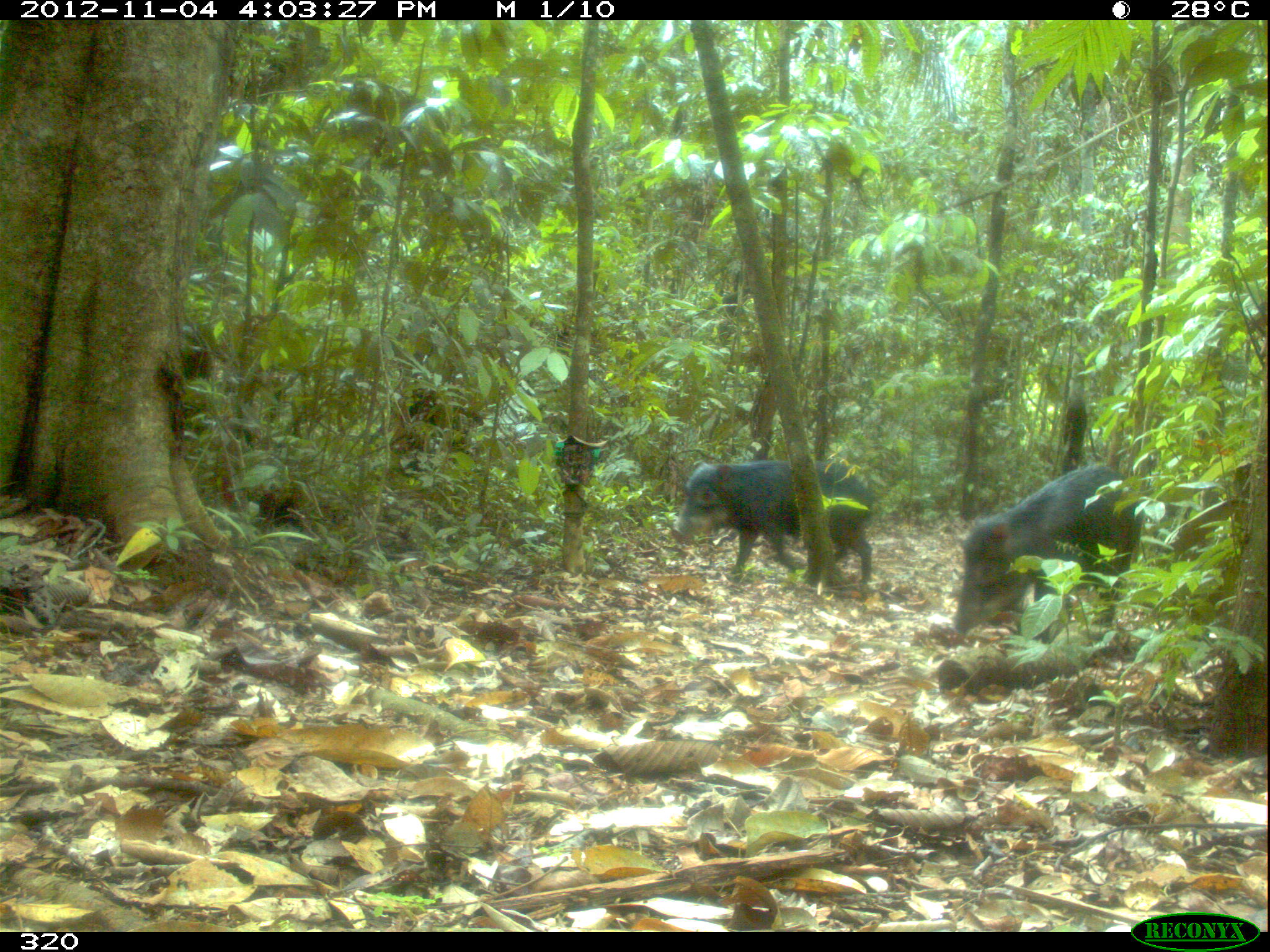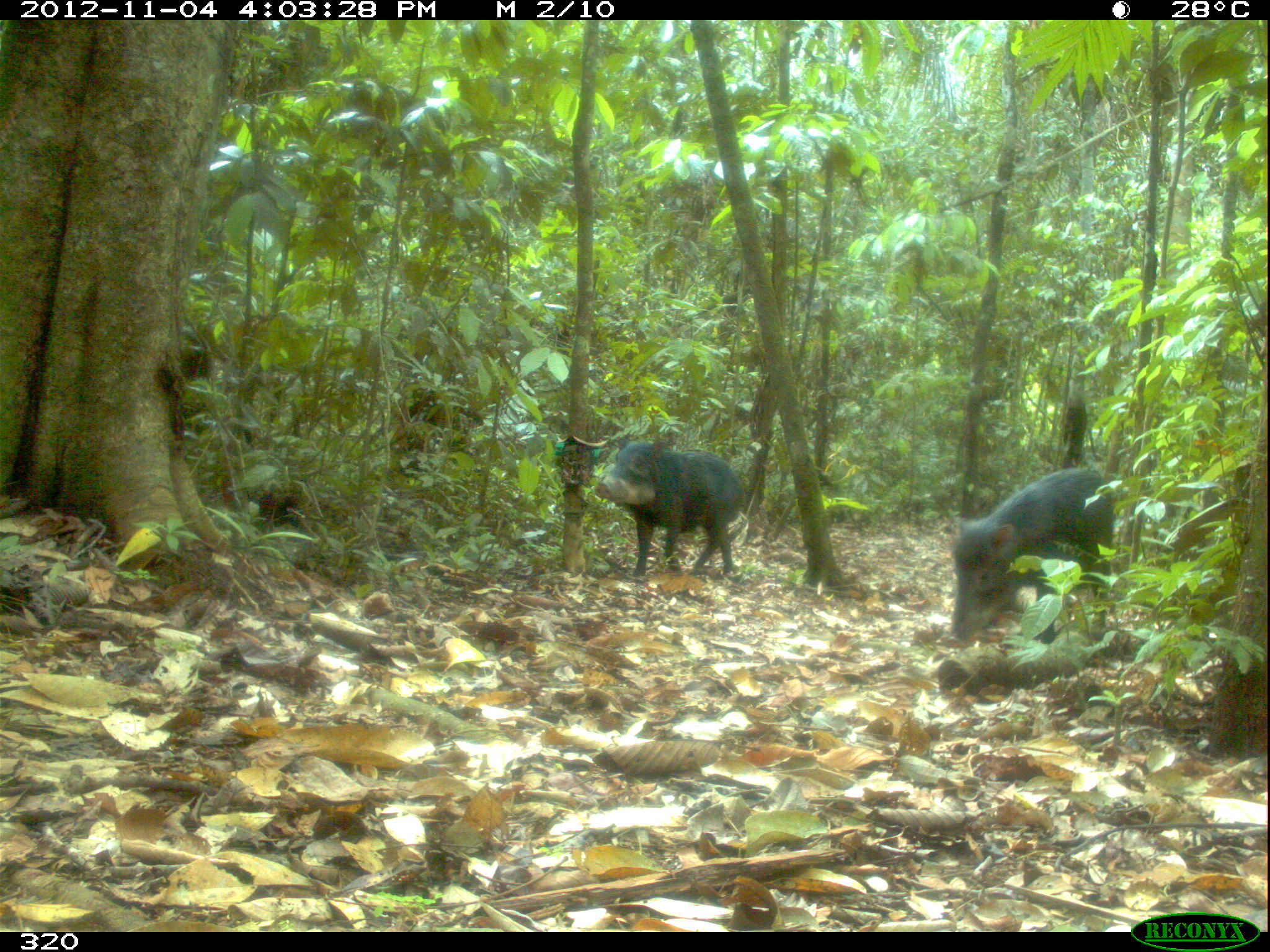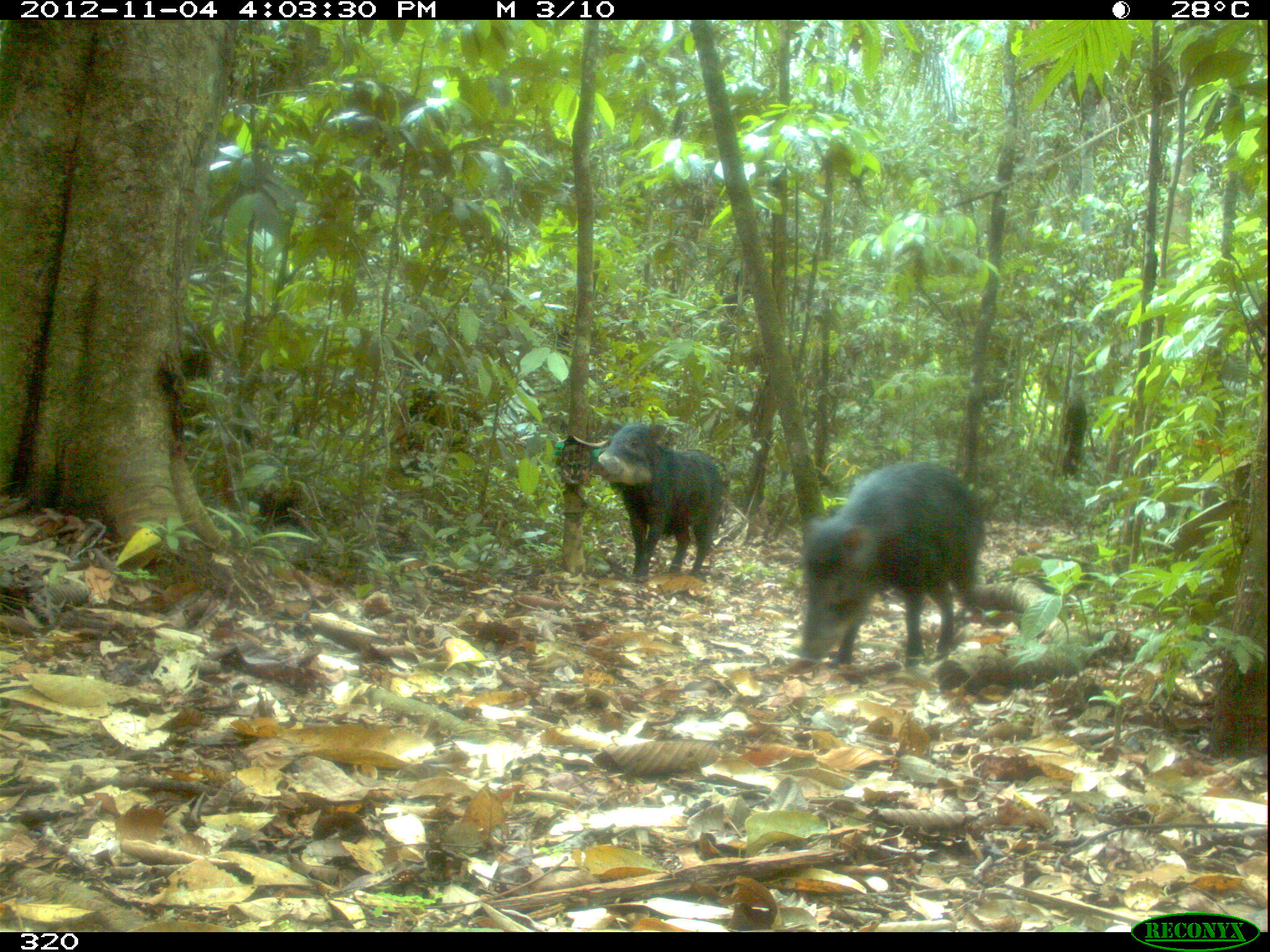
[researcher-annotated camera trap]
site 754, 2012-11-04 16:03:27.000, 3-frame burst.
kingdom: Animalia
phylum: Chordata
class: Mammalia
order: Artiodactyla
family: Tayassuidae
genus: Tayassu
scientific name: Tayassu pecari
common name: white-lipped peccary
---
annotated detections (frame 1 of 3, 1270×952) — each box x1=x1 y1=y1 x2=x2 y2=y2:
tayassu pecari: x1=952 y1=462 x2=1141 y2=643; x1=671 y1=459 x2=873 y2=586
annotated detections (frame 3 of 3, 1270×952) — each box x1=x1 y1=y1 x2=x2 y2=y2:
tayassu pecari: x1=800 y1=460 x2=987 y2=667; x1=596 y1=423 x2=723 y2=583